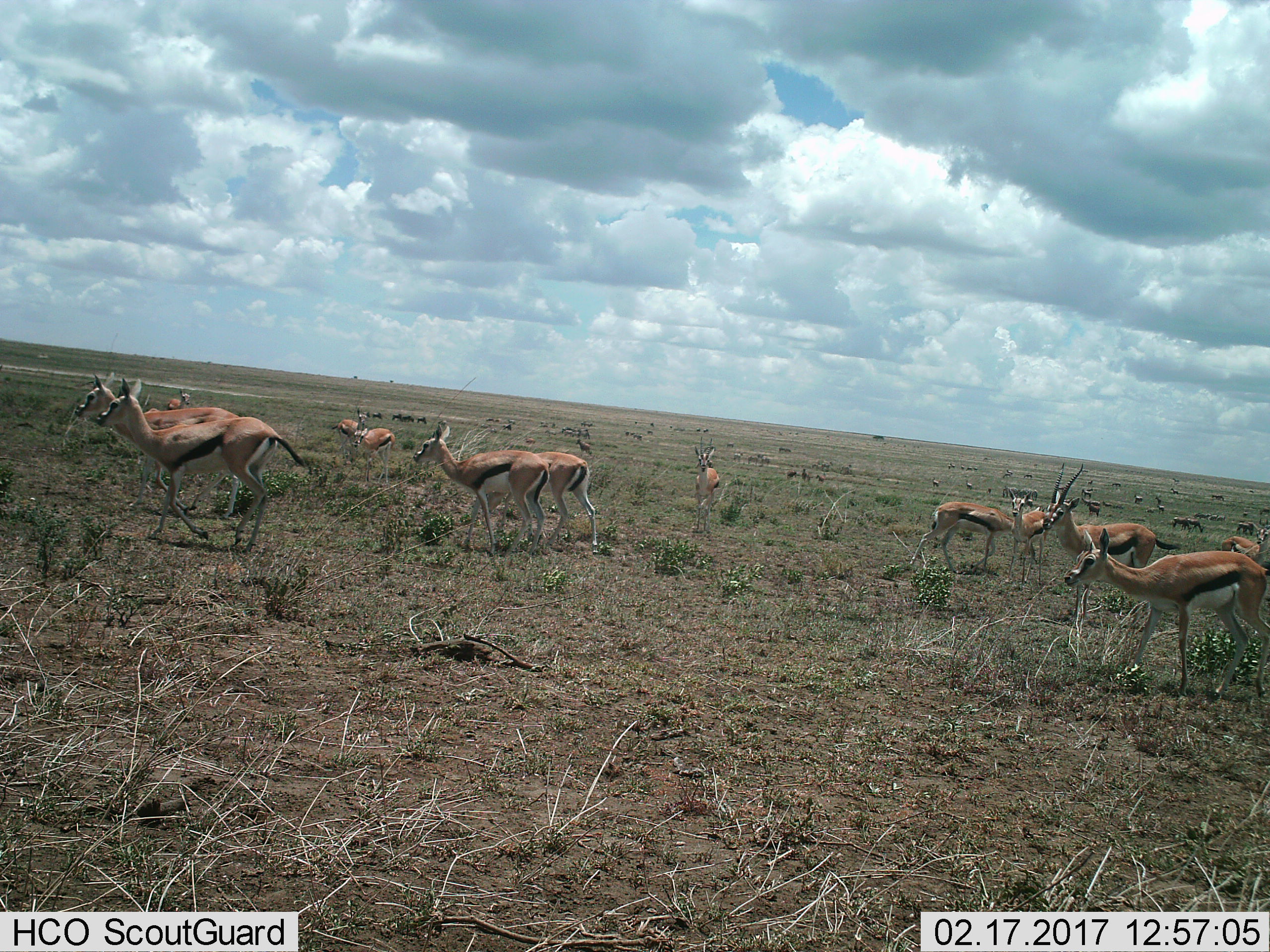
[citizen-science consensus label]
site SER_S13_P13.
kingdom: Animalia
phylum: Chordata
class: Mammalia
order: Artiodactyla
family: Bovidae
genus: Eudorcas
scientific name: Eudorcas thomsonii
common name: thomson's gazelle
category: gazellethomsons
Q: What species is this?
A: Gazellethomsons (thomson's gazelle) (Eudorcas thomsonii).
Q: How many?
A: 11-50.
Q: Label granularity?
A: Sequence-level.